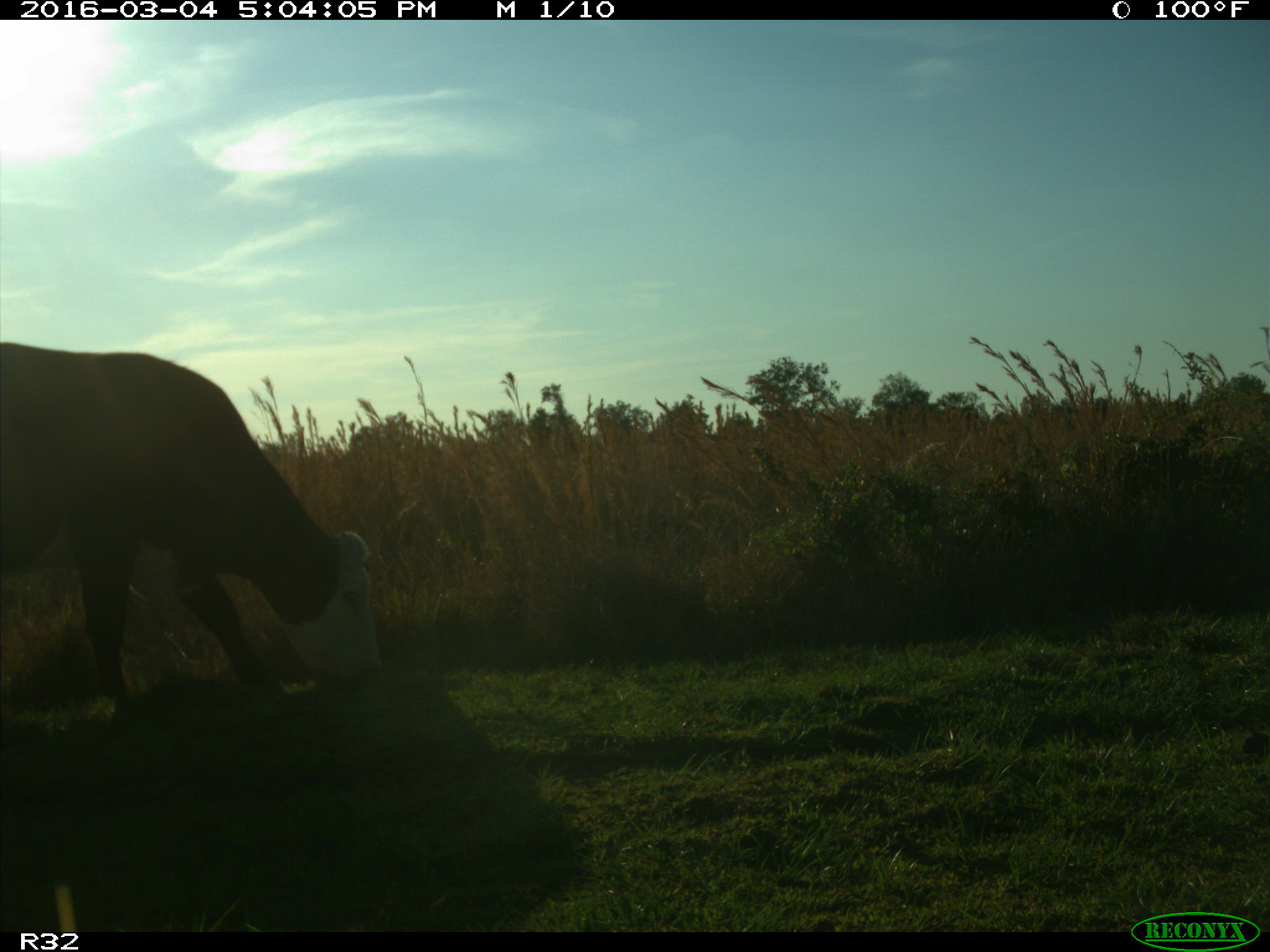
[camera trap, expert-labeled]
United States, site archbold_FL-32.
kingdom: Animalia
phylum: Chordata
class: Mammalia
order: Artiodactyla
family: Bovidae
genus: Bos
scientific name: Bos taurus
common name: domestic cow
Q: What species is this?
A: Bos taurus (domestic cow).